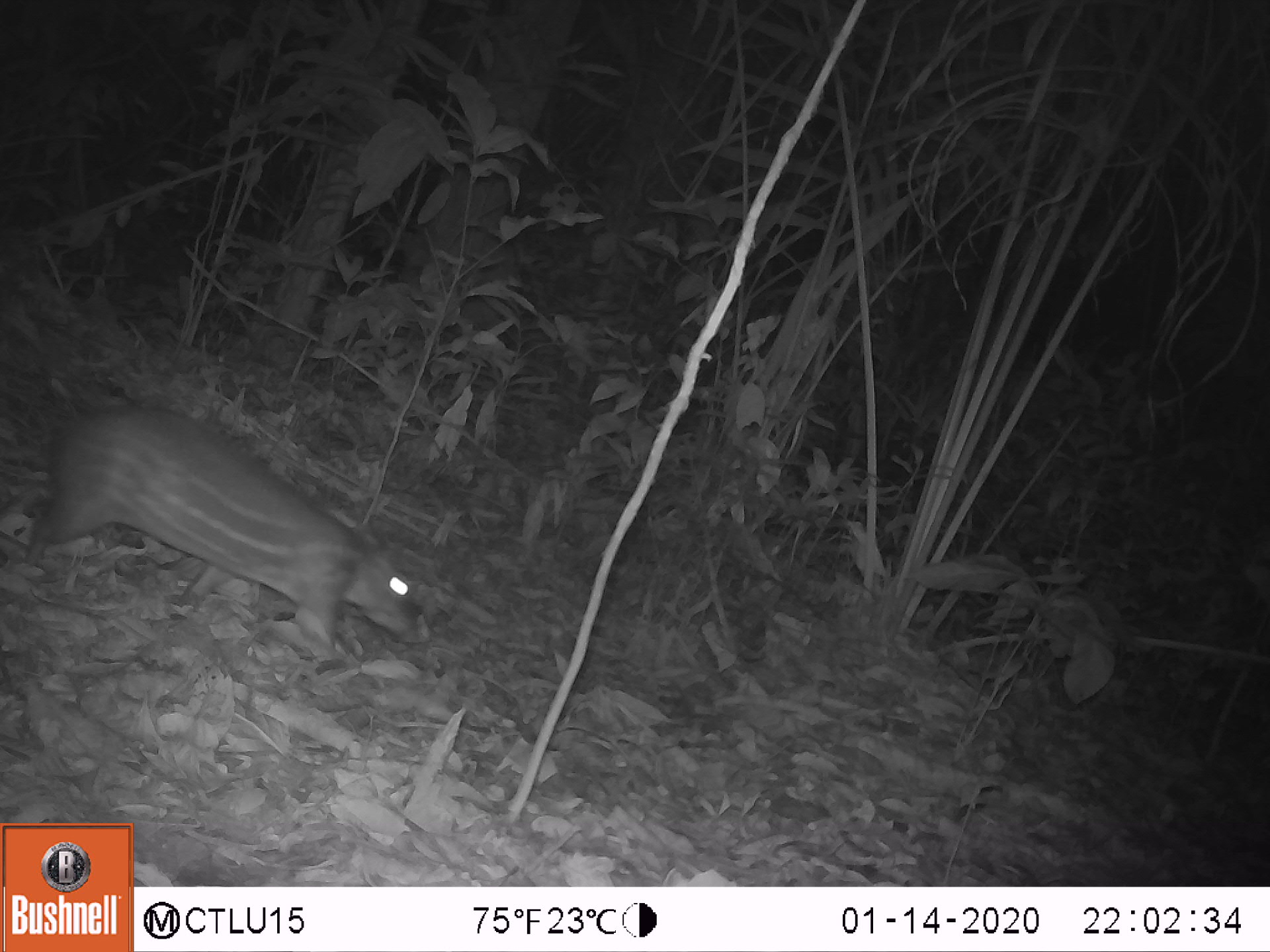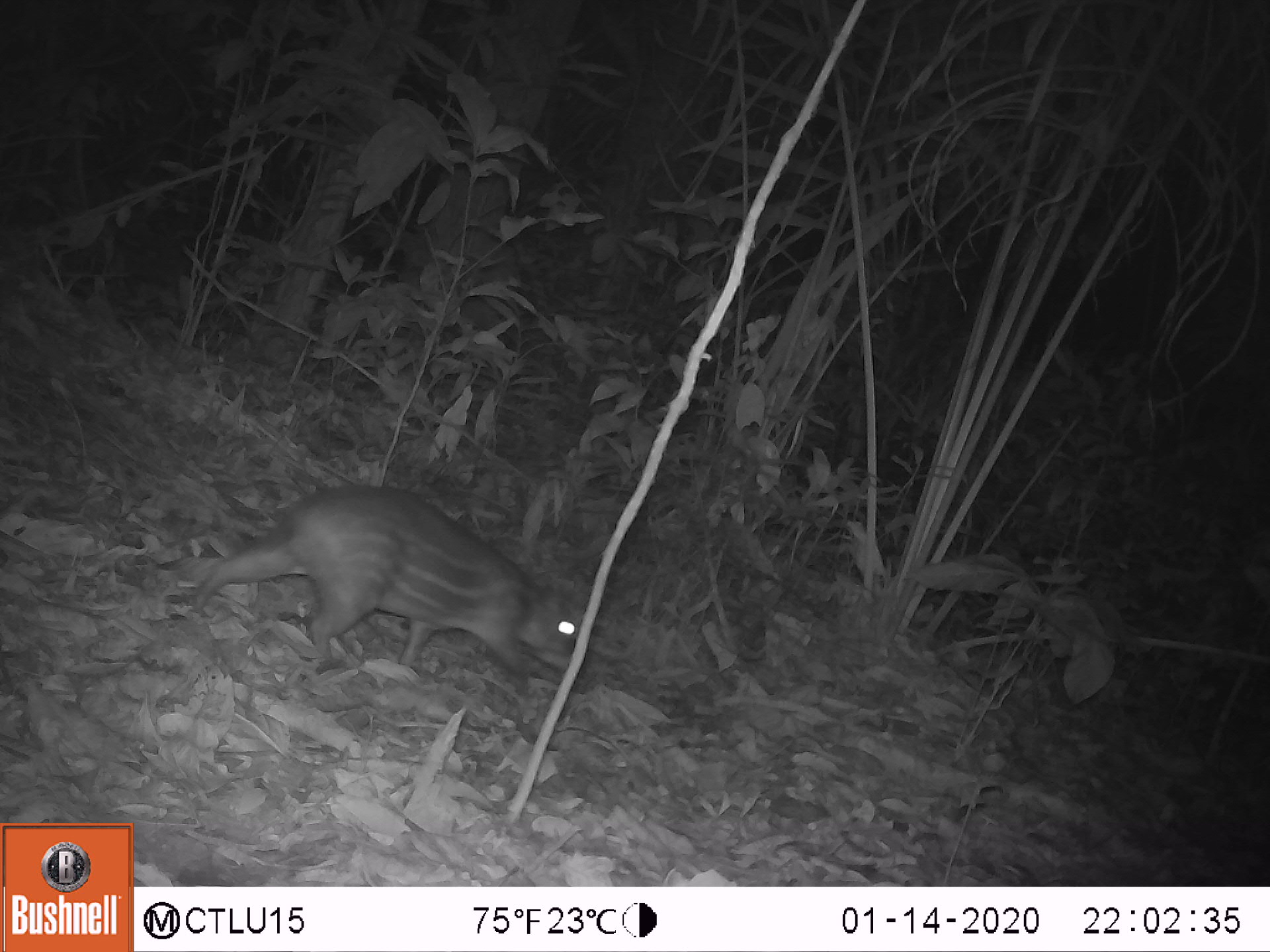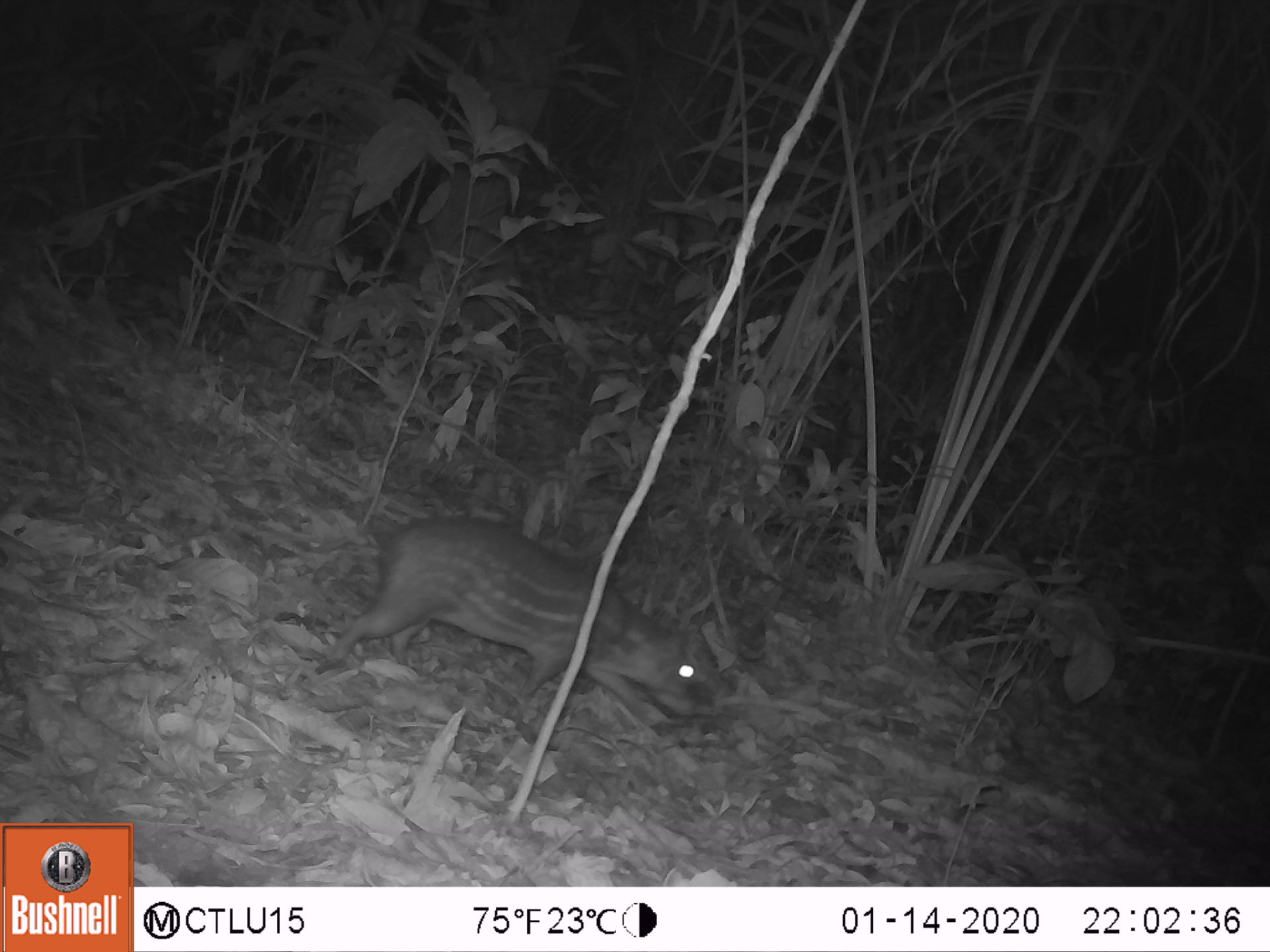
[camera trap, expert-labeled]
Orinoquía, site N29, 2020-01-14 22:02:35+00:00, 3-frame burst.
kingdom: Animalia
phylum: Chordata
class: Mammalia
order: Rodentia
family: Cuniculidae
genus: Cuniculus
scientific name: Cuniculus paca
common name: spotted paca